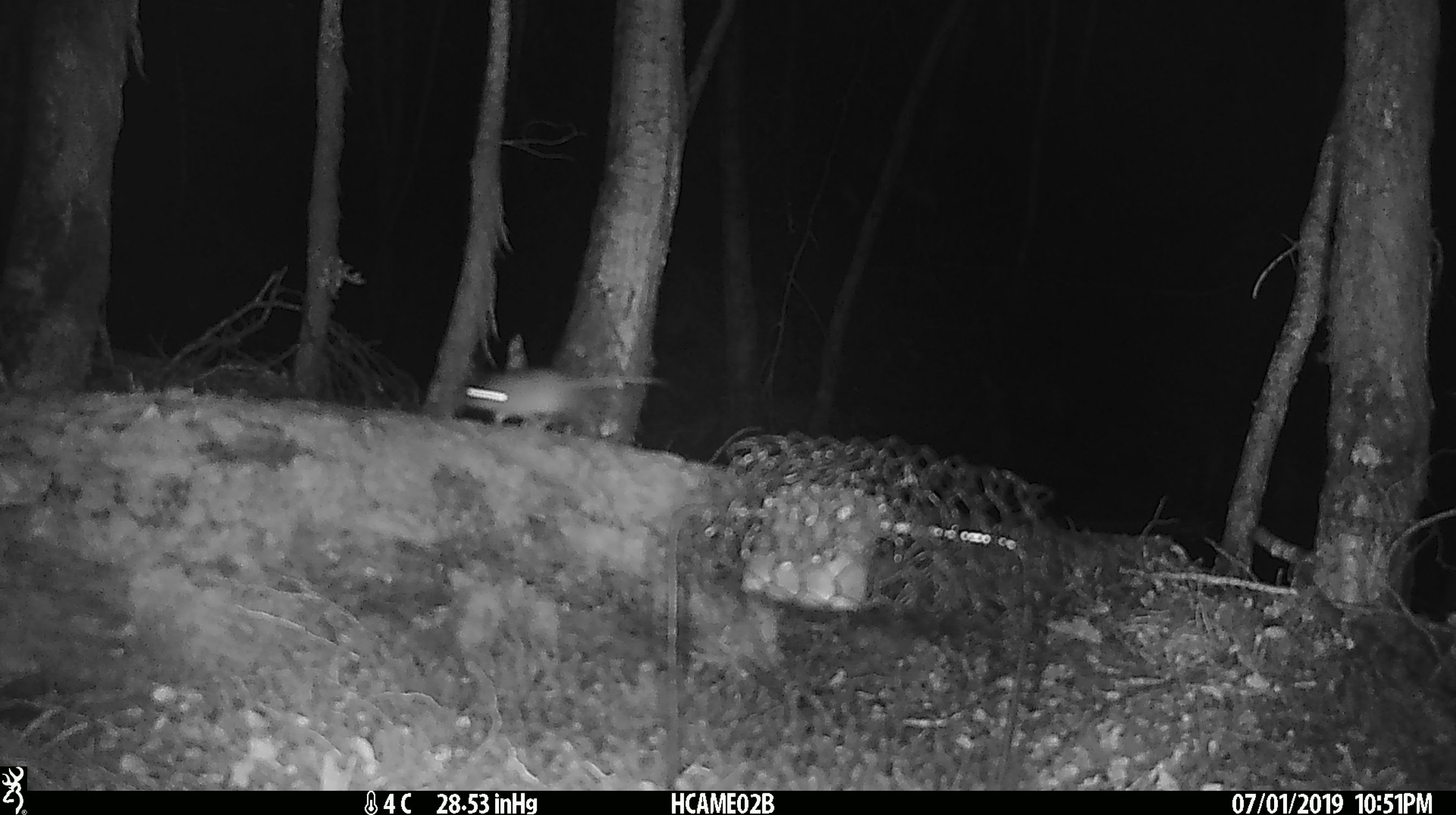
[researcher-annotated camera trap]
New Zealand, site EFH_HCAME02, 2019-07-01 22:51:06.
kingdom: Animalia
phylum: Chordata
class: Mammalia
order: Rodentia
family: Muridae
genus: Mus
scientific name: Mus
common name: mouse